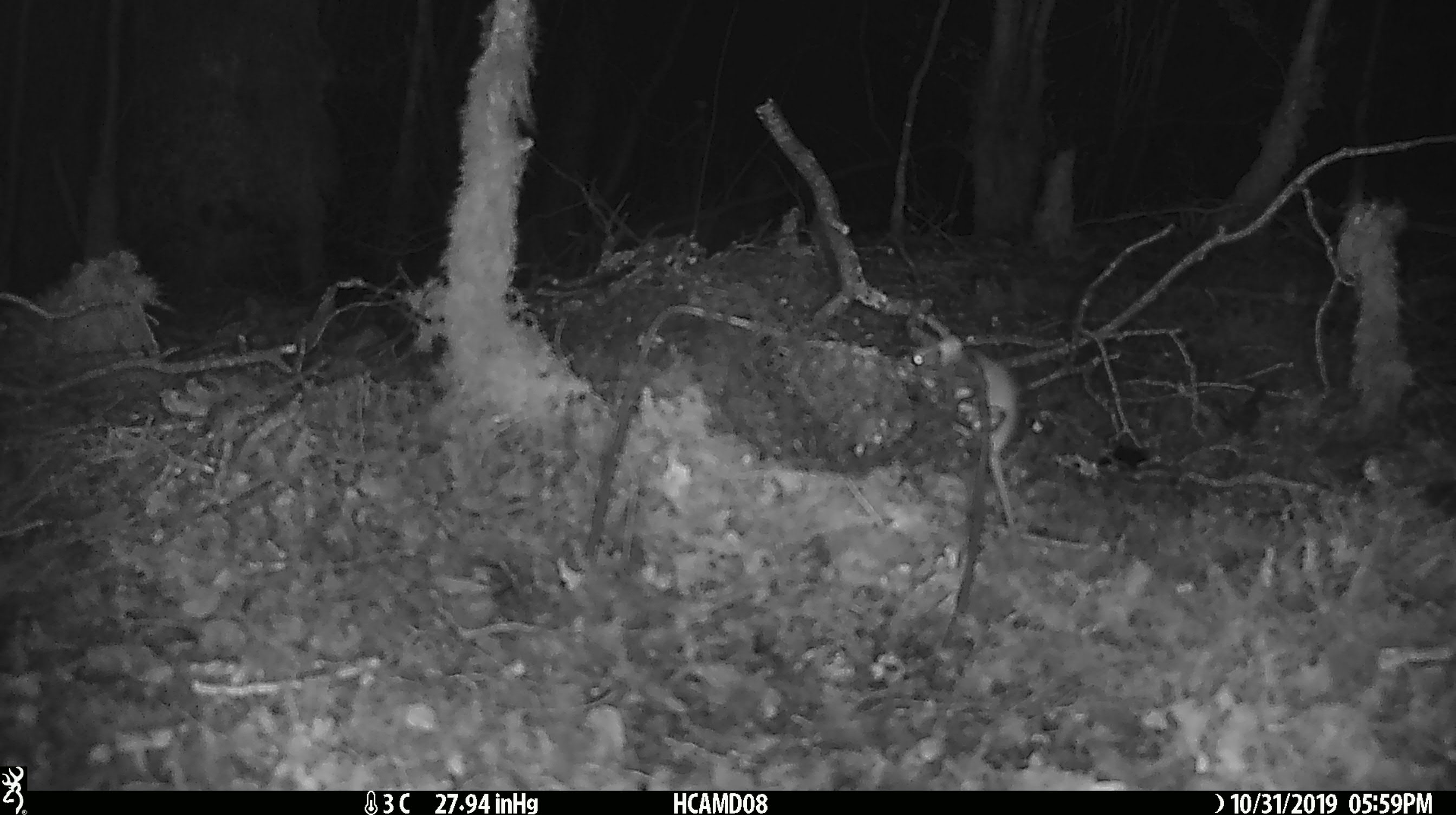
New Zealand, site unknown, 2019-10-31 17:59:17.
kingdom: Animalia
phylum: Chordata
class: Mammalia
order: Rodentia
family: Muridae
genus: Mus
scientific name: Mus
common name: mouse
Mouse (Mus).